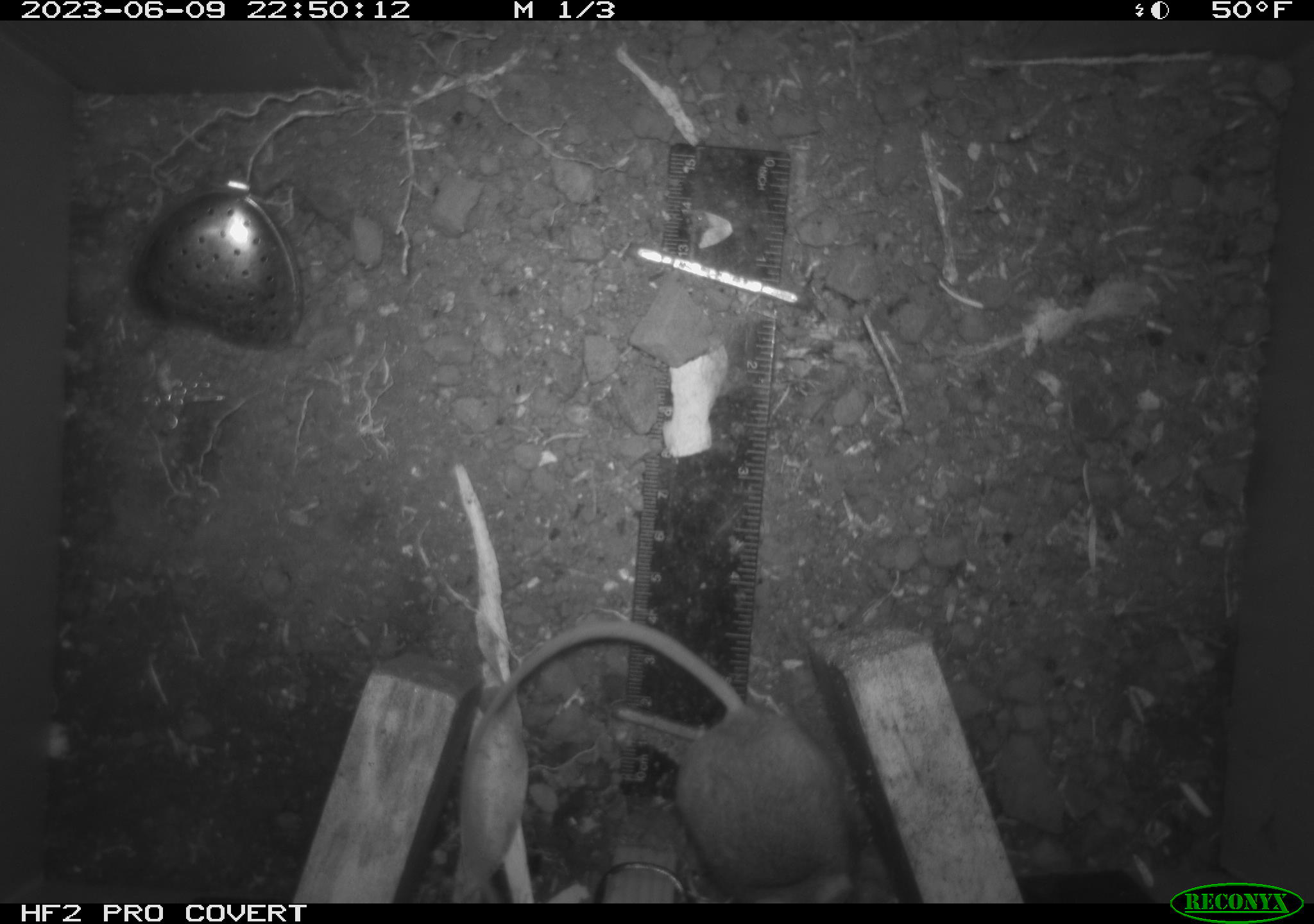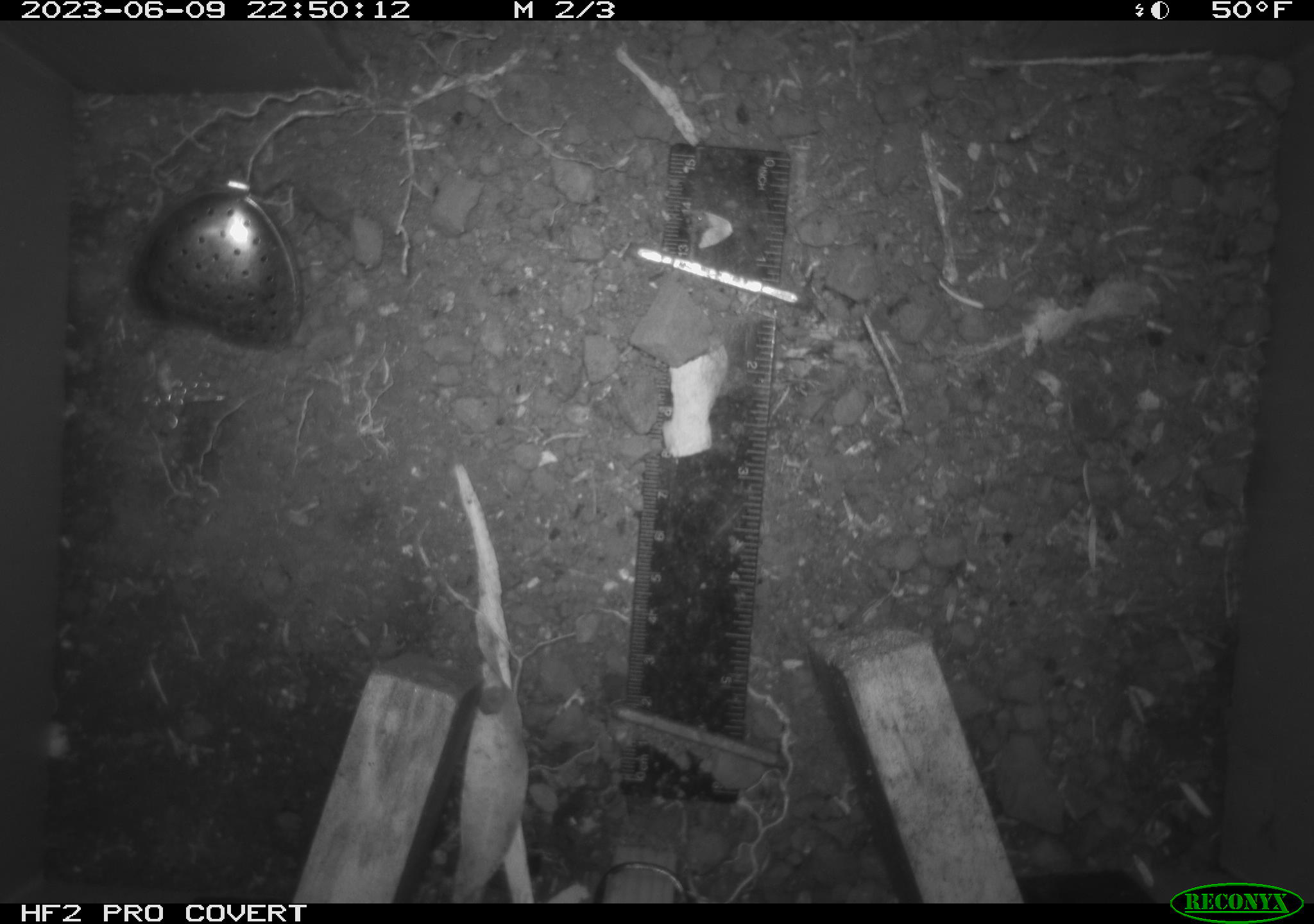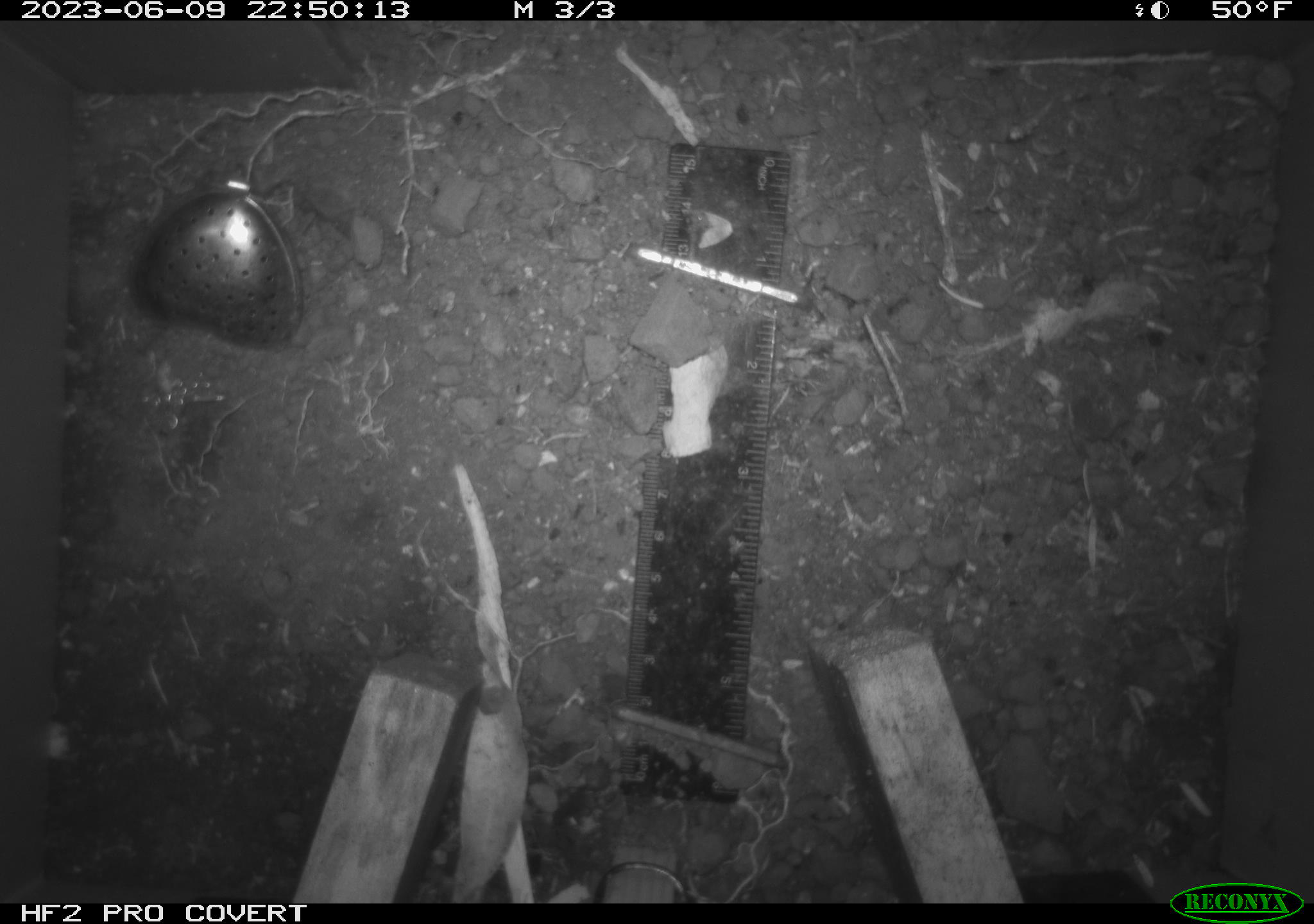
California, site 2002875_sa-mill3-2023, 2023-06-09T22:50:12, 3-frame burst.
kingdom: Animalia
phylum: Chordata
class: Mammalia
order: Rodentia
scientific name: Rodentia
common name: mouse species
Mouse species (Rodentia).